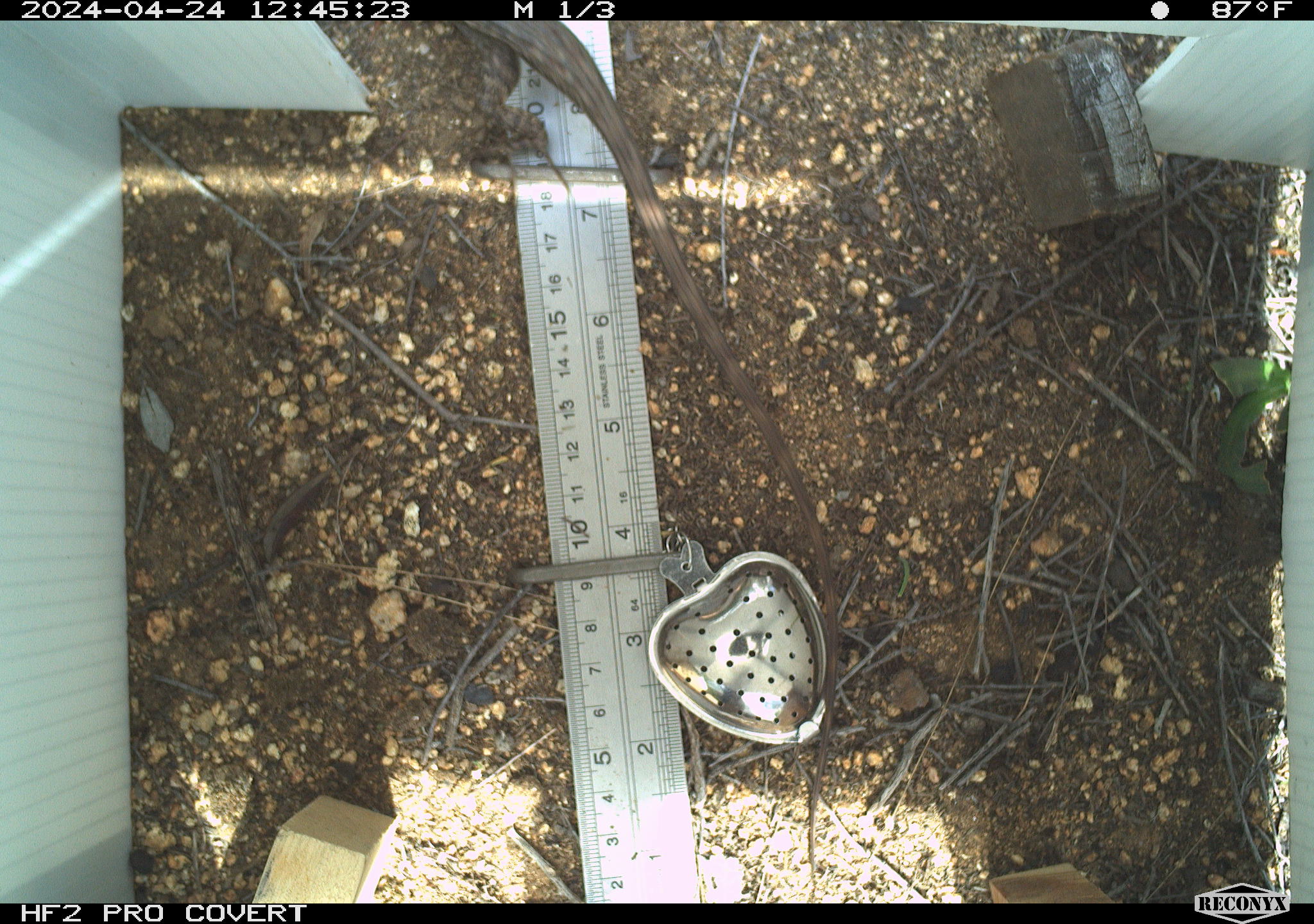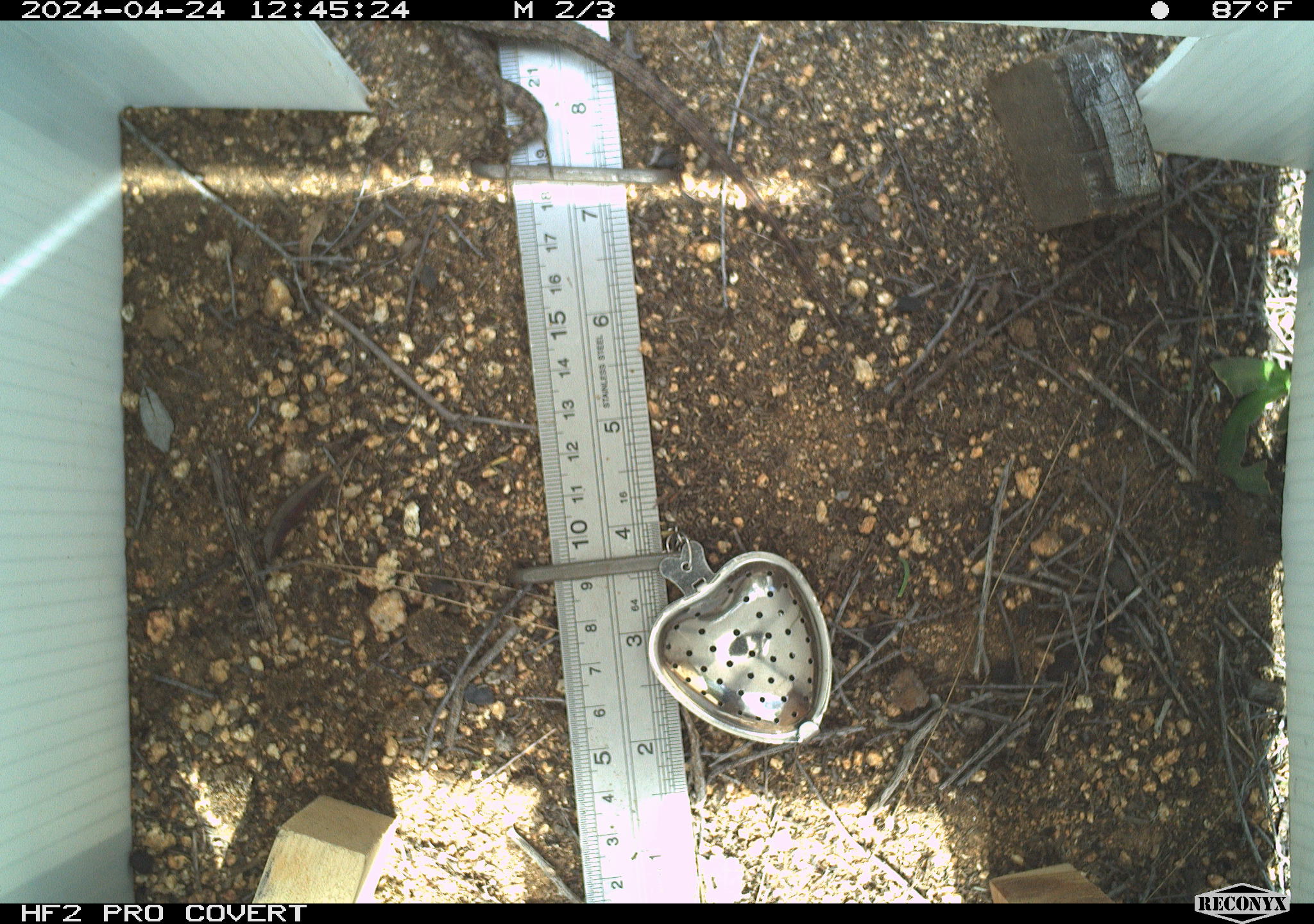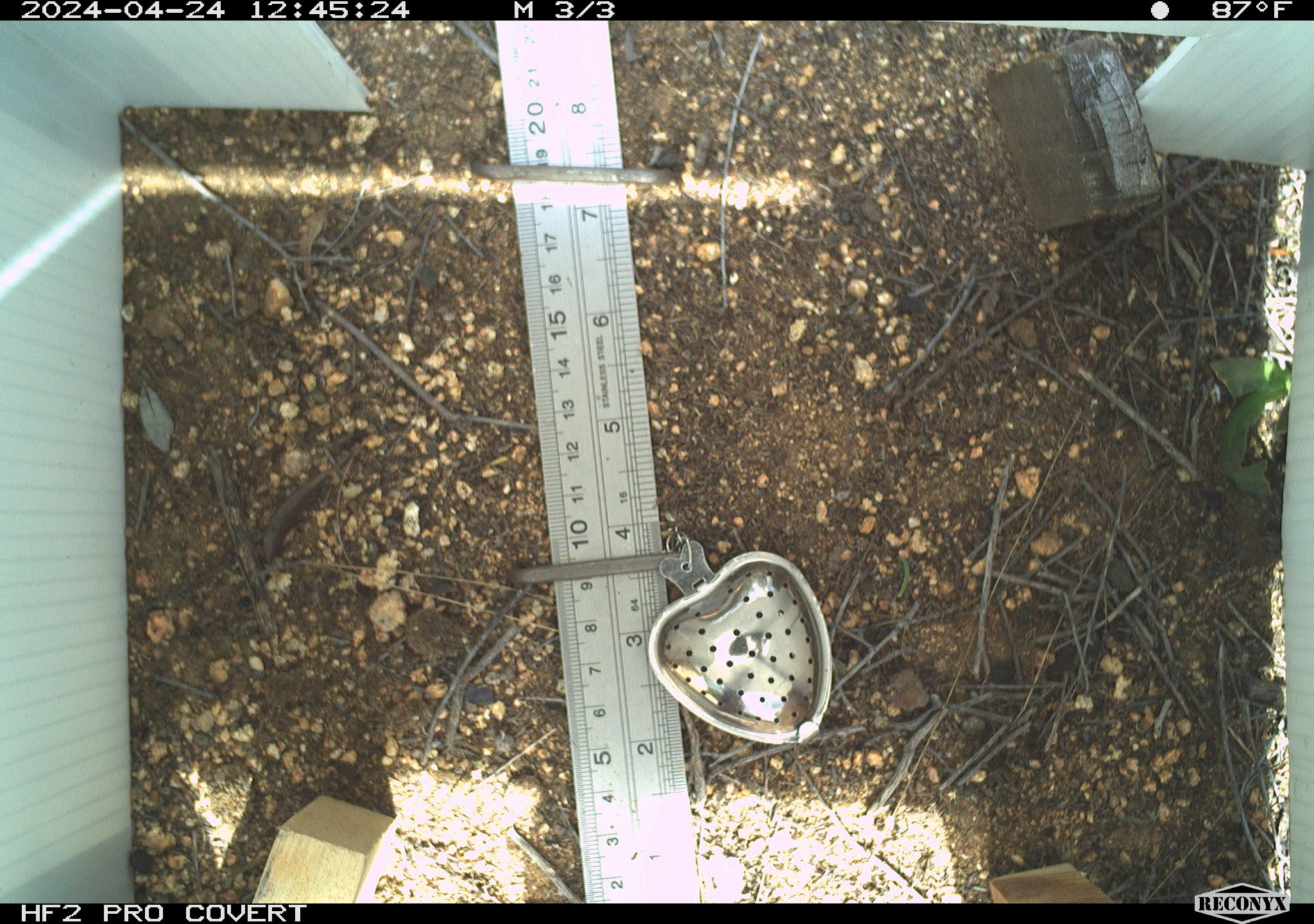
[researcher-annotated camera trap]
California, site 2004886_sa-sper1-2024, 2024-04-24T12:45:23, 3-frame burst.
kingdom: Animalia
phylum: Chordata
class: Reptilia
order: Squamata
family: Phrynosomatidae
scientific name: Phrynosomatidae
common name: phrynosomatid lizards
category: phrynosomatidae family